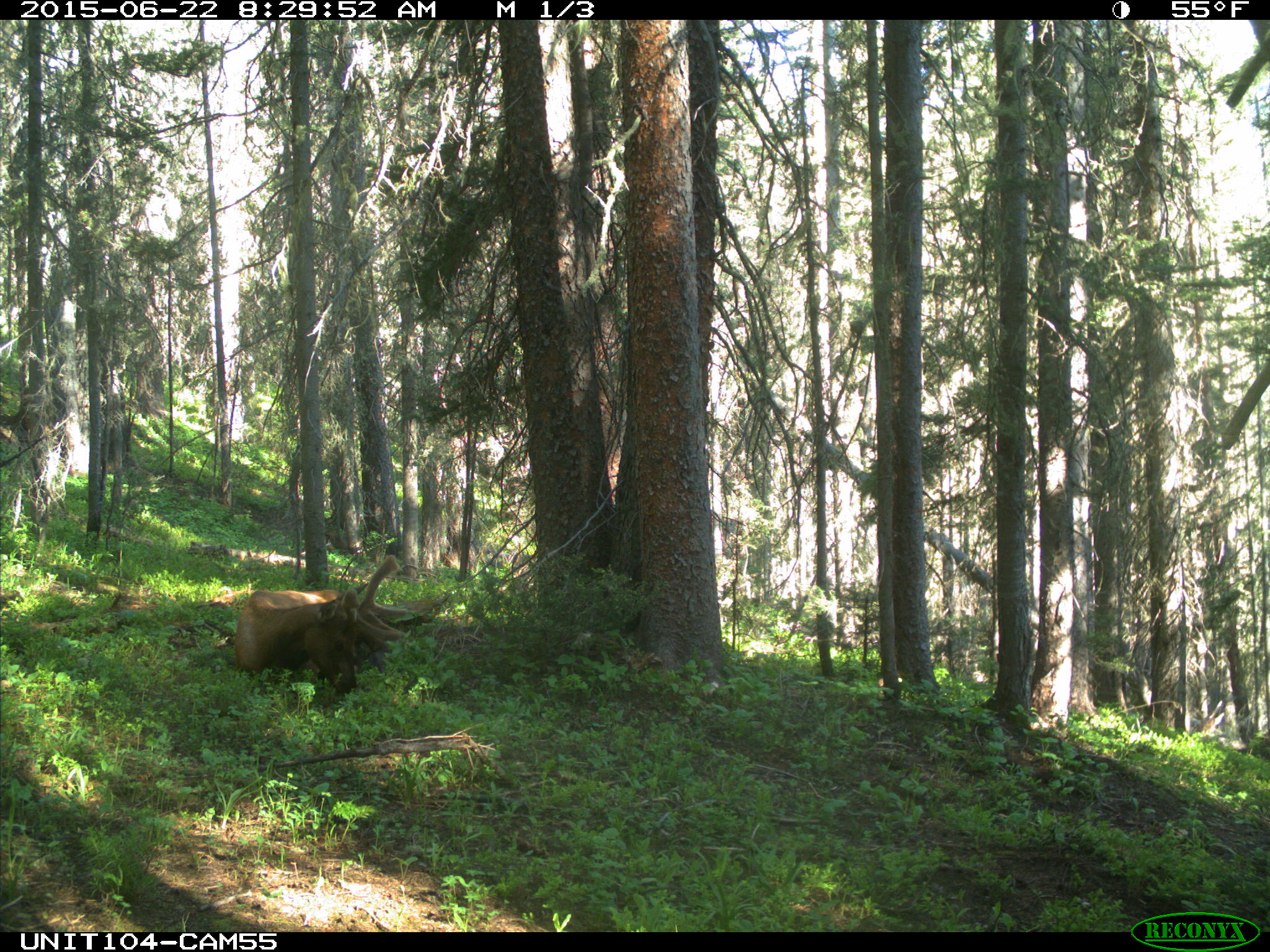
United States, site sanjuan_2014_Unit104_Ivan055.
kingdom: Animalia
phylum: Chordata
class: Mammalia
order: Artiodactyla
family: Cervidae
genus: Cervus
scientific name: Cervus elaphus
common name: red deer